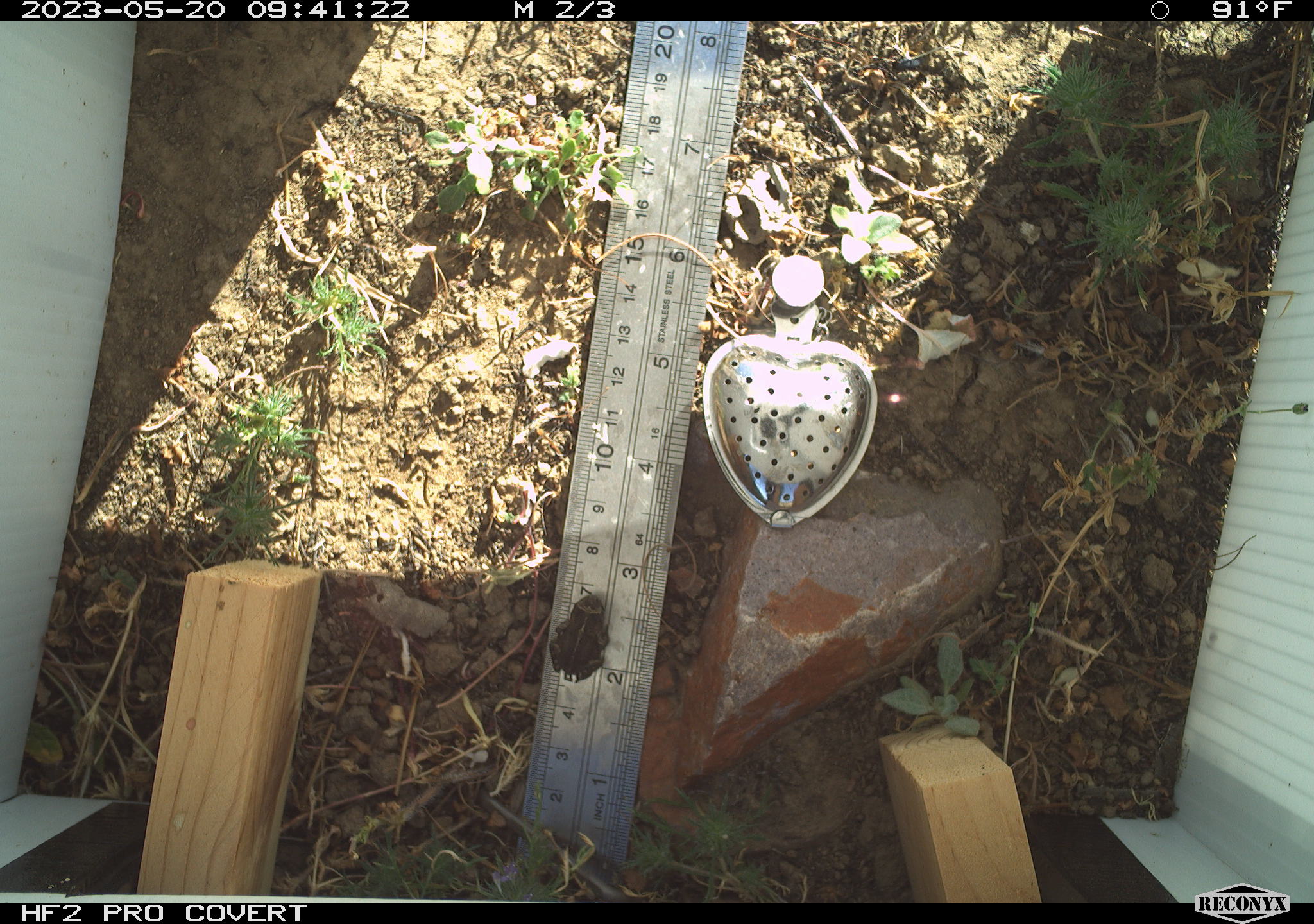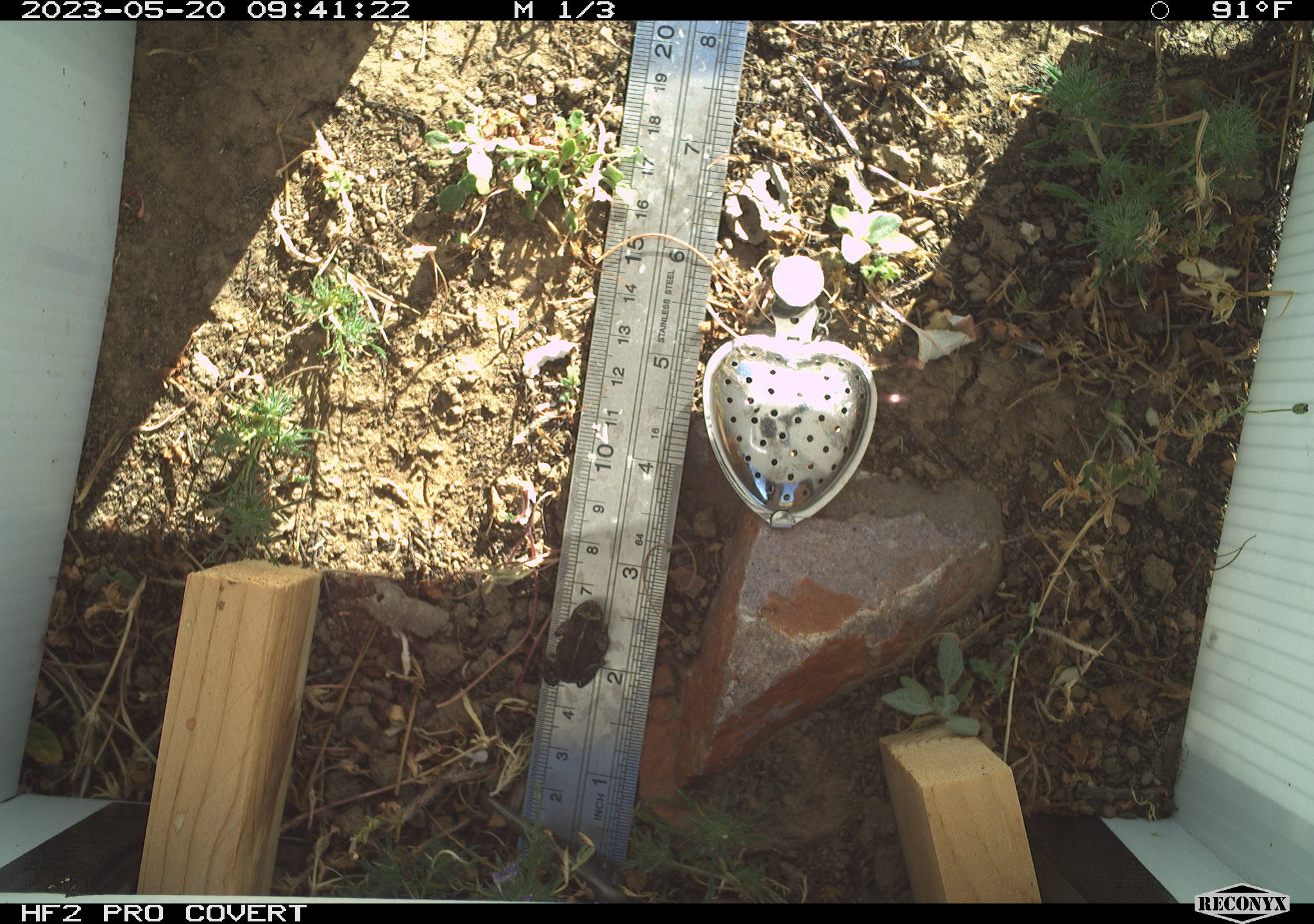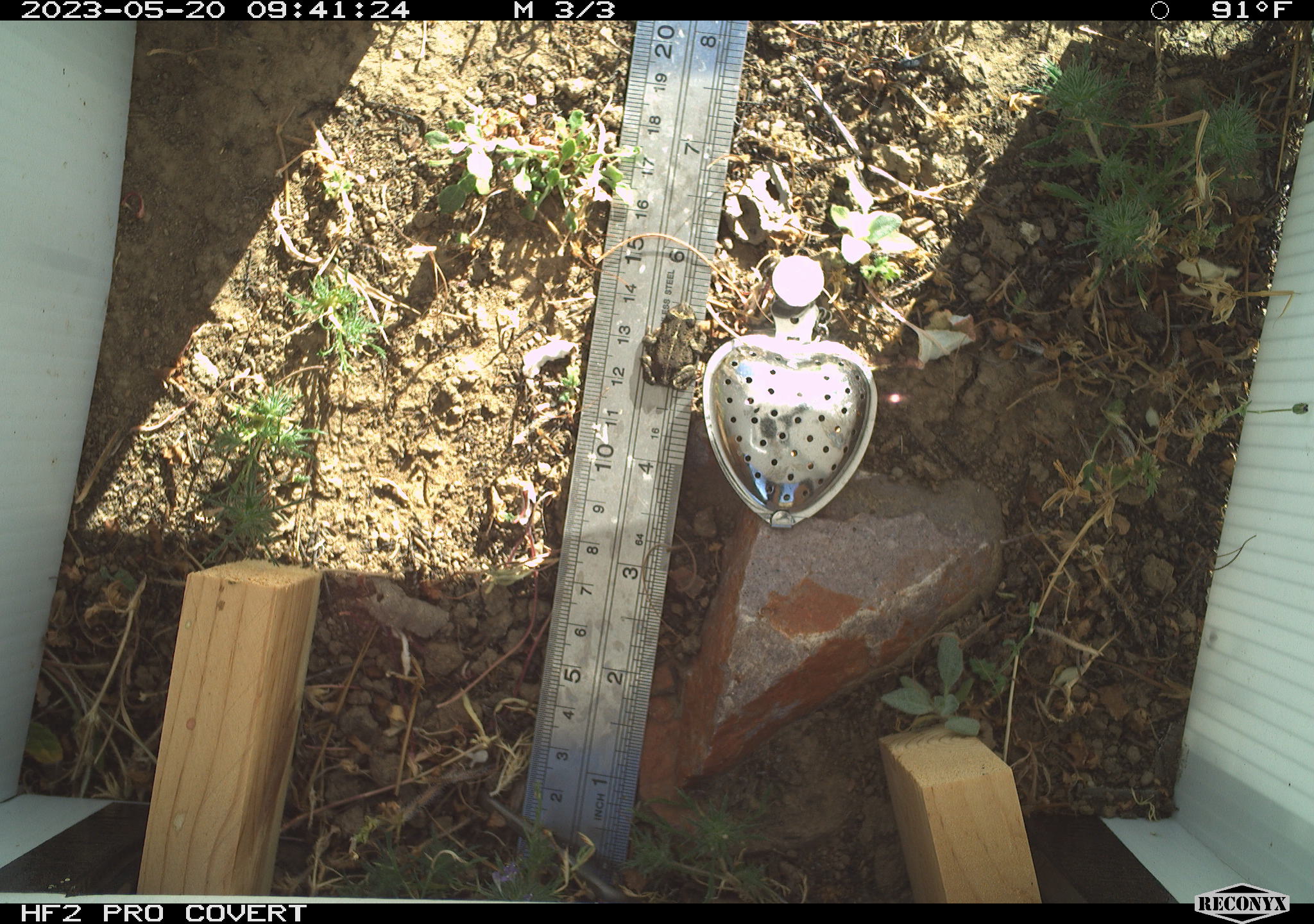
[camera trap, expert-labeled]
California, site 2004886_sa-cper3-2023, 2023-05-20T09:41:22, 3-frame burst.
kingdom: Animalia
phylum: Chordata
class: Amphibia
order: Anura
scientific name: Anura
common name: frogs